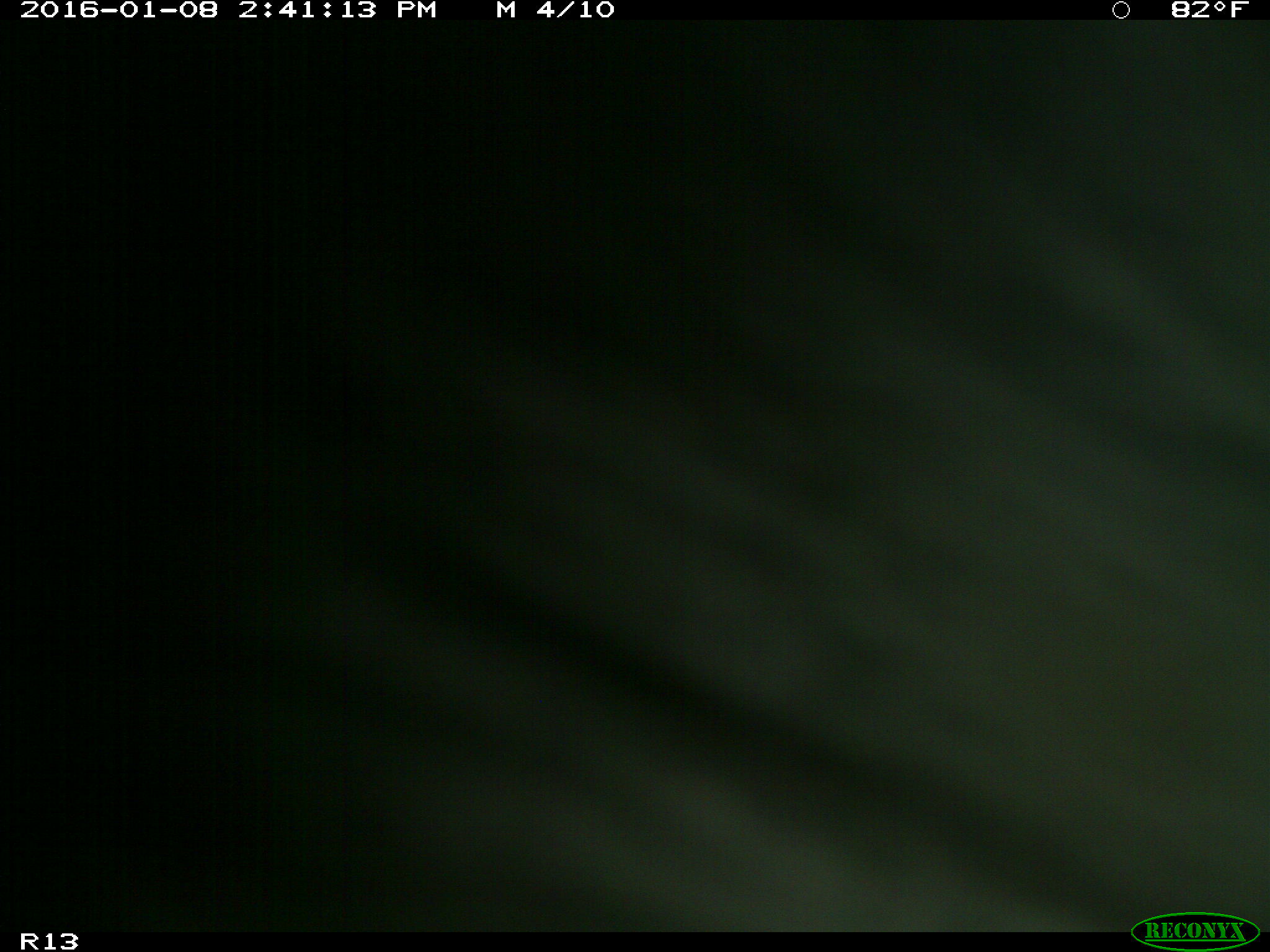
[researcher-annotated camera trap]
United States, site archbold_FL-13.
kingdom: Animalia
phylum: Chordata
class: Mammalia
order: Artiodactyla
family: Bovidae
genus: Bos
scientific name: Bos taurus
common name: domestic cow